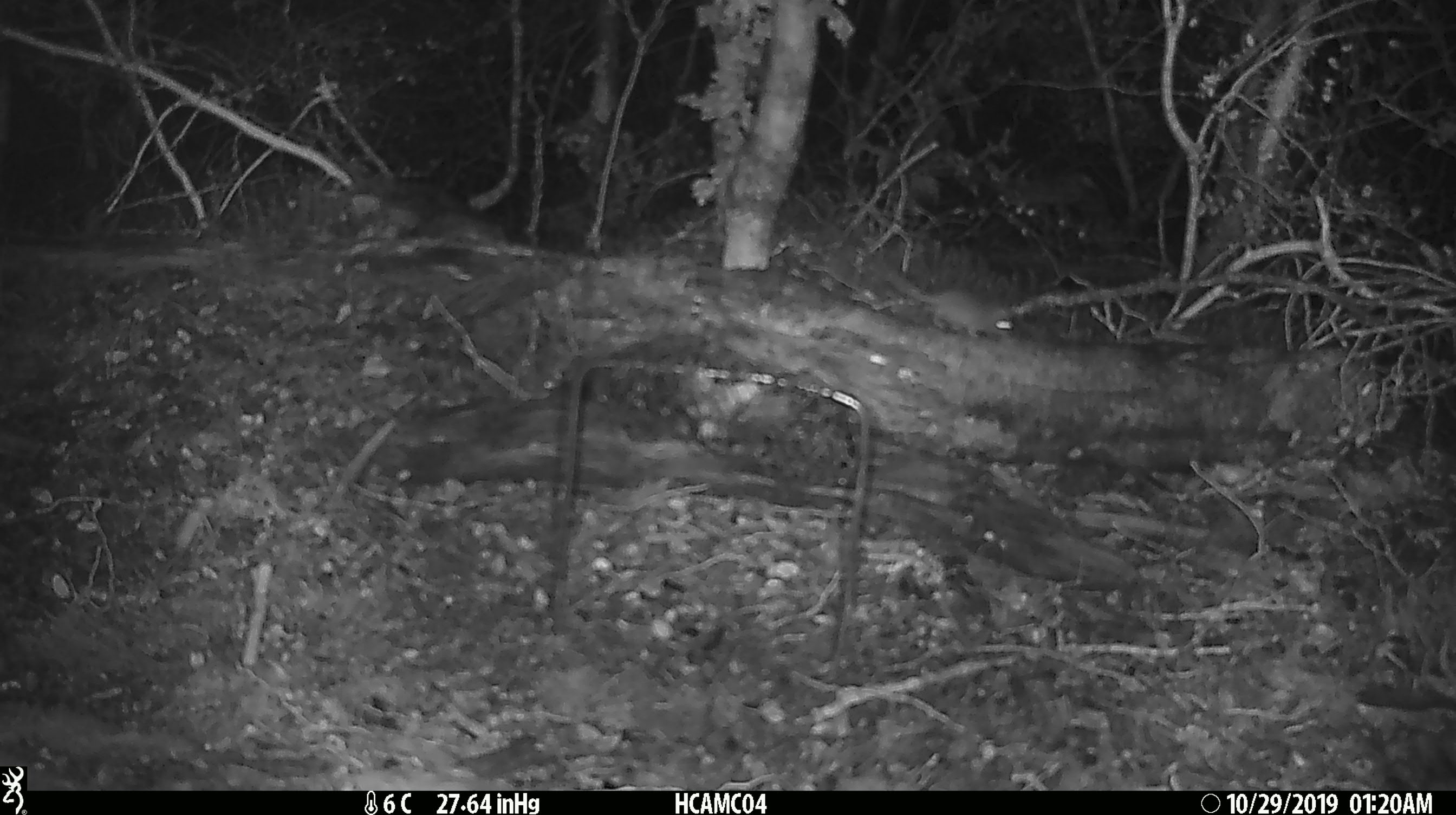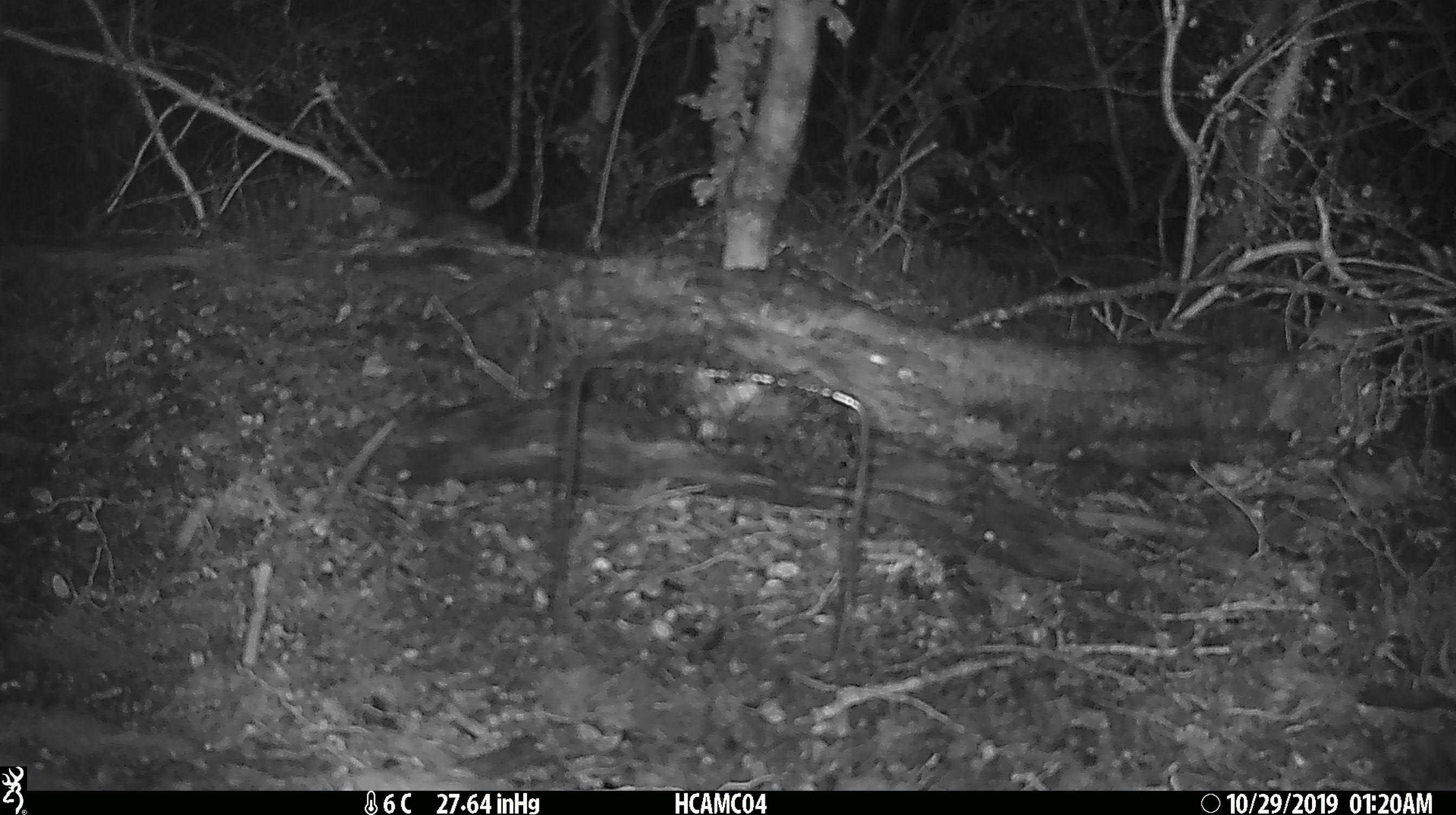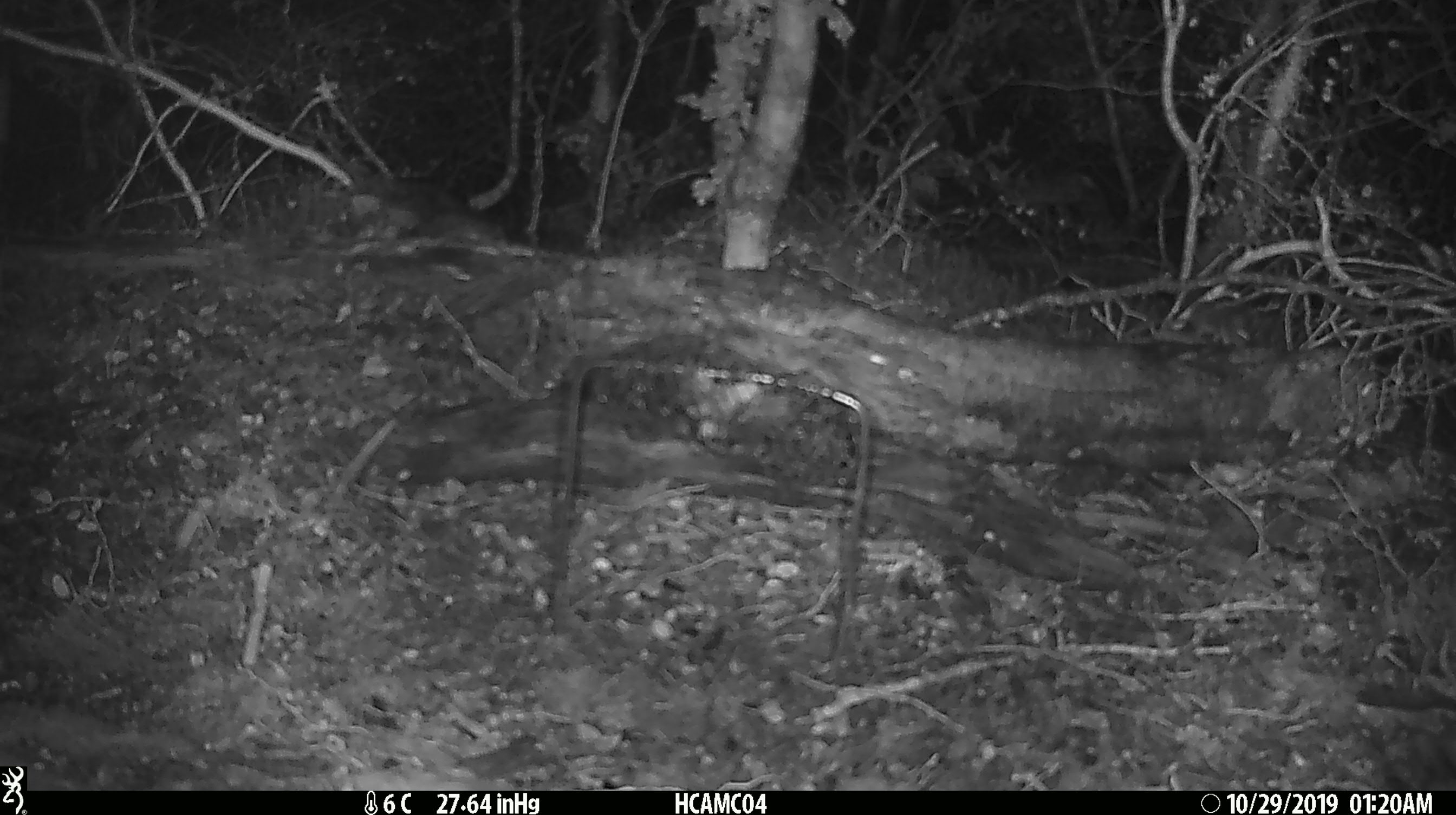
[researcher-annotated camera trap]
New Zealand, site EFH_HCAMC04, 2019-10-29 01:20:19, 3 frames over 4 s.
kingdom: Animalia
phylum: Chordata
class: Mammalia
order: Rodentia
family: Muridae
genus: Mus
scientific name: Mus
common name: mouse